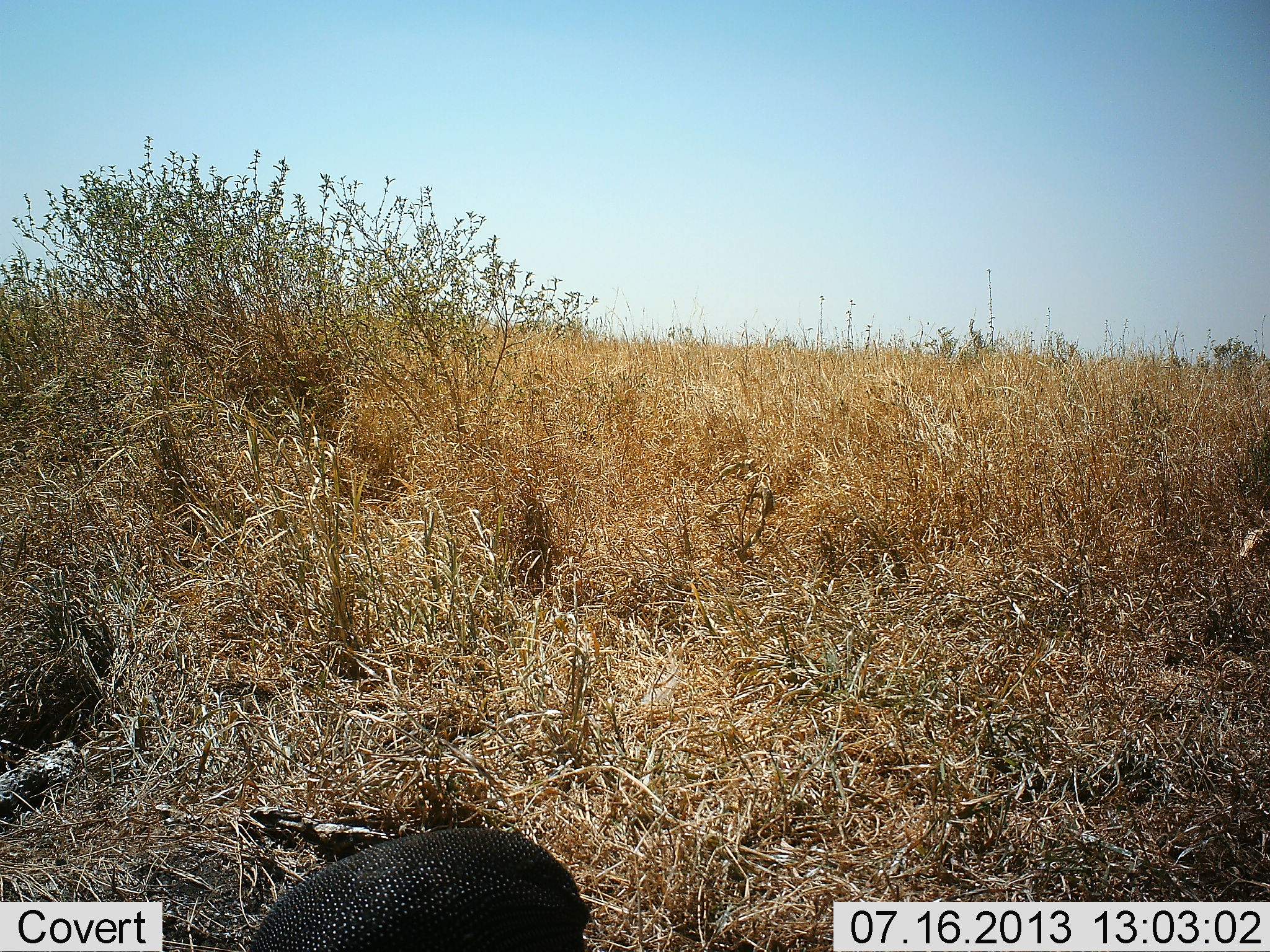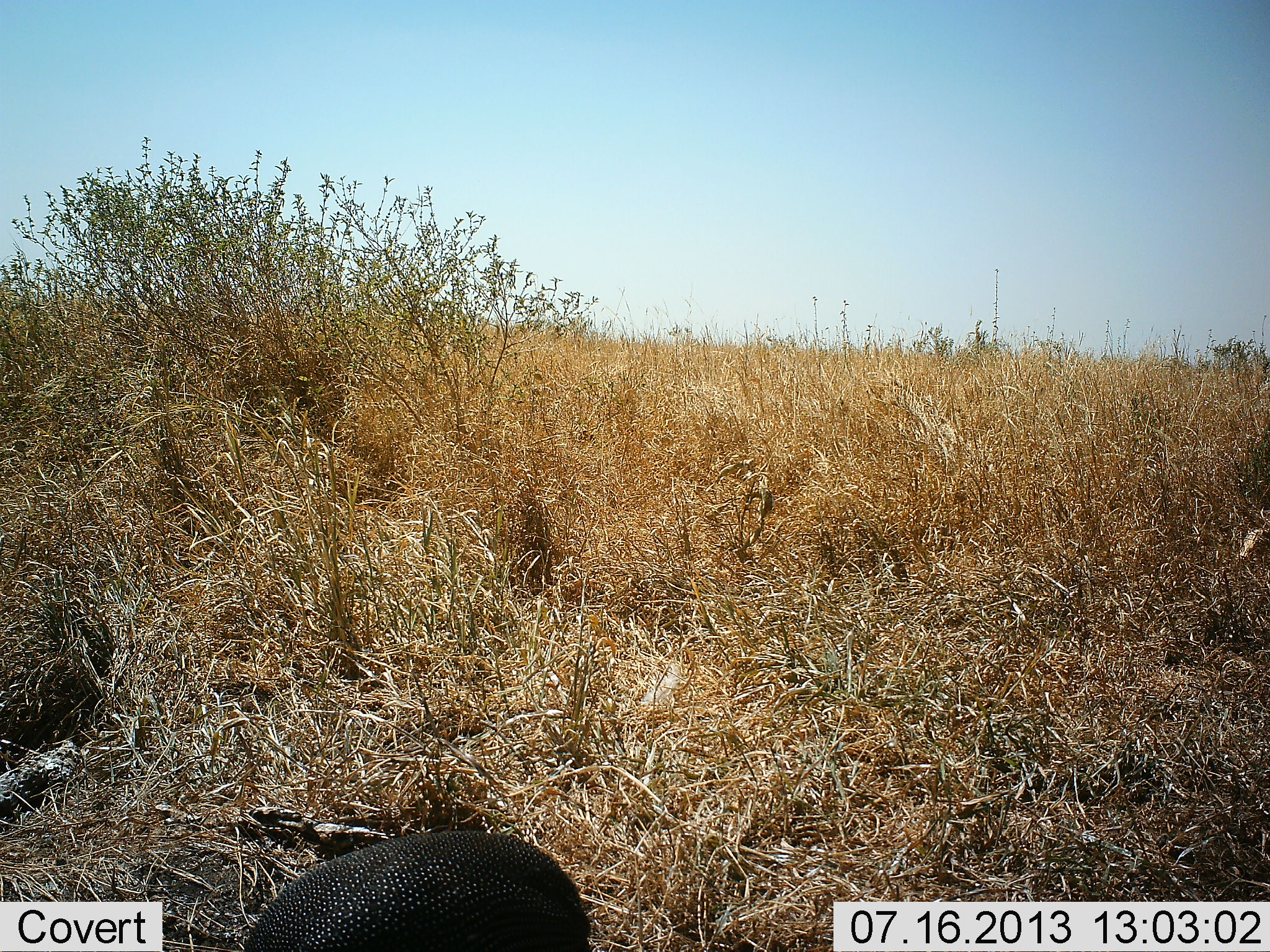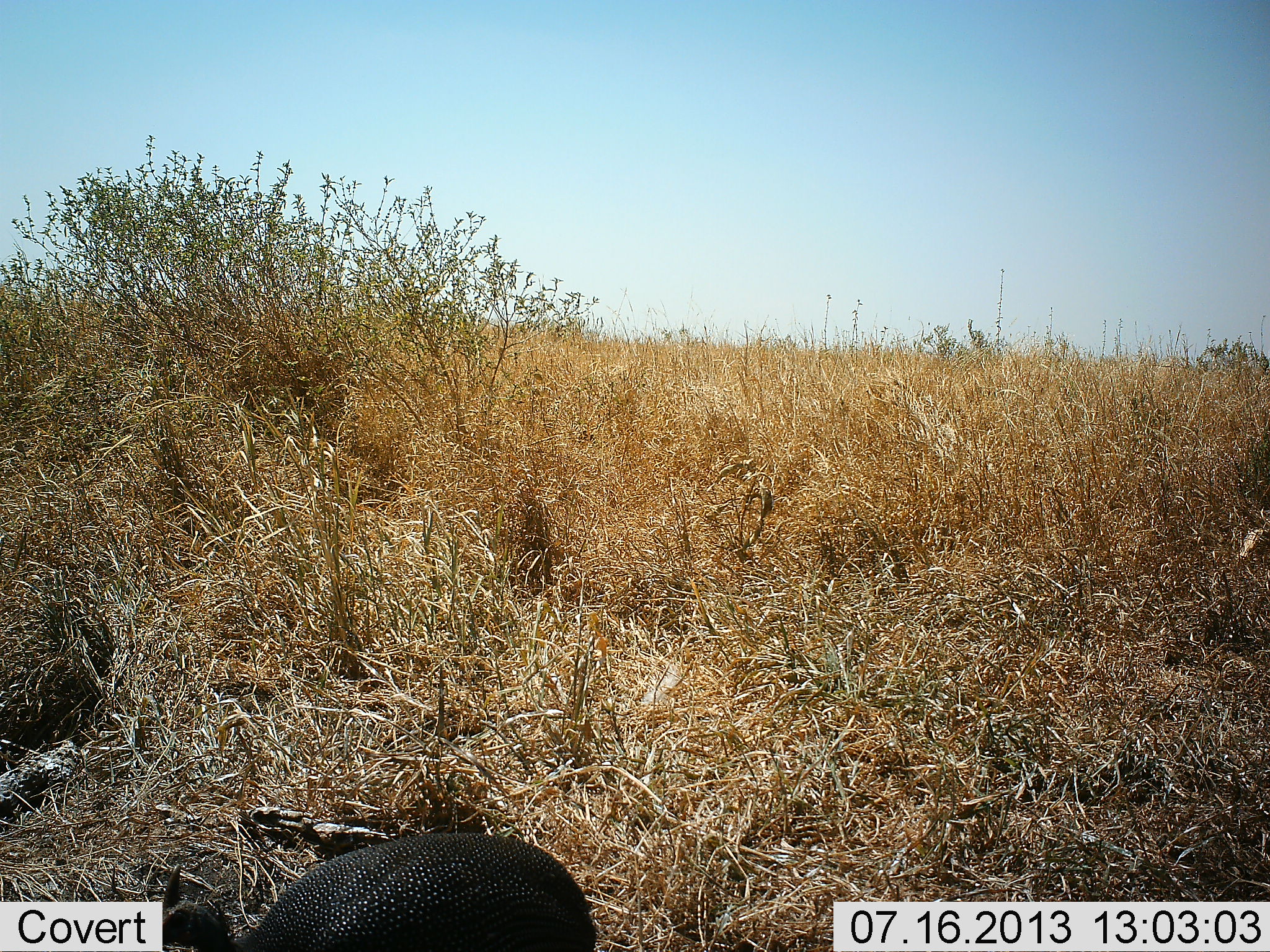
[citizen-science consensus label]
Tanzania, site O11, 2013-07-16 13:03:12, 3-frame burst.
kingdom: Animalia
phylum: Chordata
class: Aves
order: Galliformes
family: Numididae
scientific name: Numididae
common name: guinea fowl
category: guineafowl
Guineafowl (guinea fowl) (Numididae), count 1. Behavior (volunteer vote fractions): standing 80%, resting 0%, moving 0%, interacting 0%. Young present (vote fraction): 0%. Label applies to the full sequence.